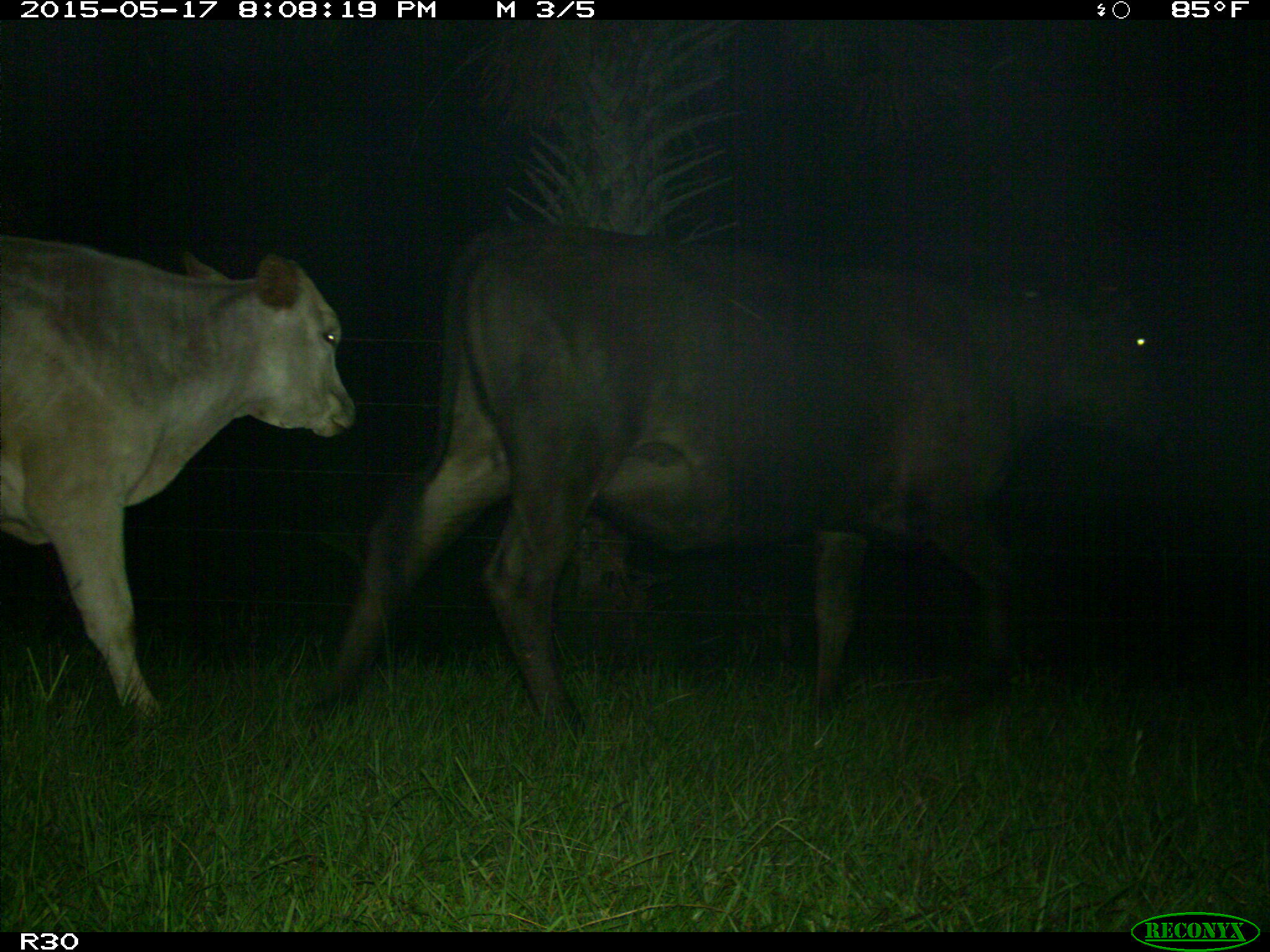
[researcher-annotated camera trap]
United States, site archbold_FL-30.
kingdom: Animalia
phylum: Chordata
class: Mammalia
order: Artiodactyla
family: Bovidae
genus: Bos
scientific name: Bos taurus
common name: domestic cow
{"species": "Bos taurus (domestic cow)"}